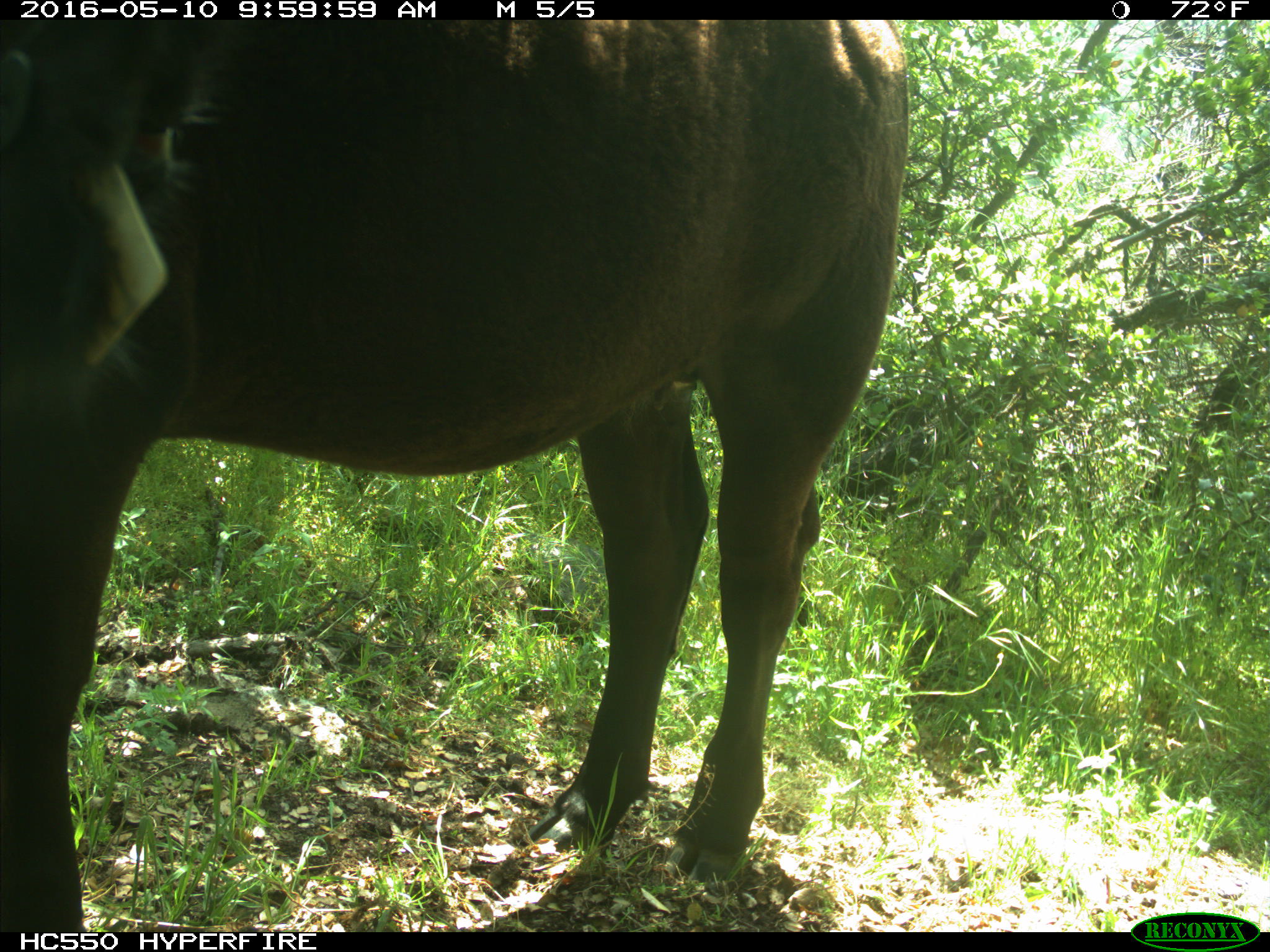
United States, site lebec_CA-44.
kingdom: Animalia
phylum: Chordata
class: Mammalia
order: Artiodactyla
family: Bovidae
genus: Bos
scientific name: Bos taurus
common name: domestic cow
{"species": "Bos taurus (domestic cow)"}